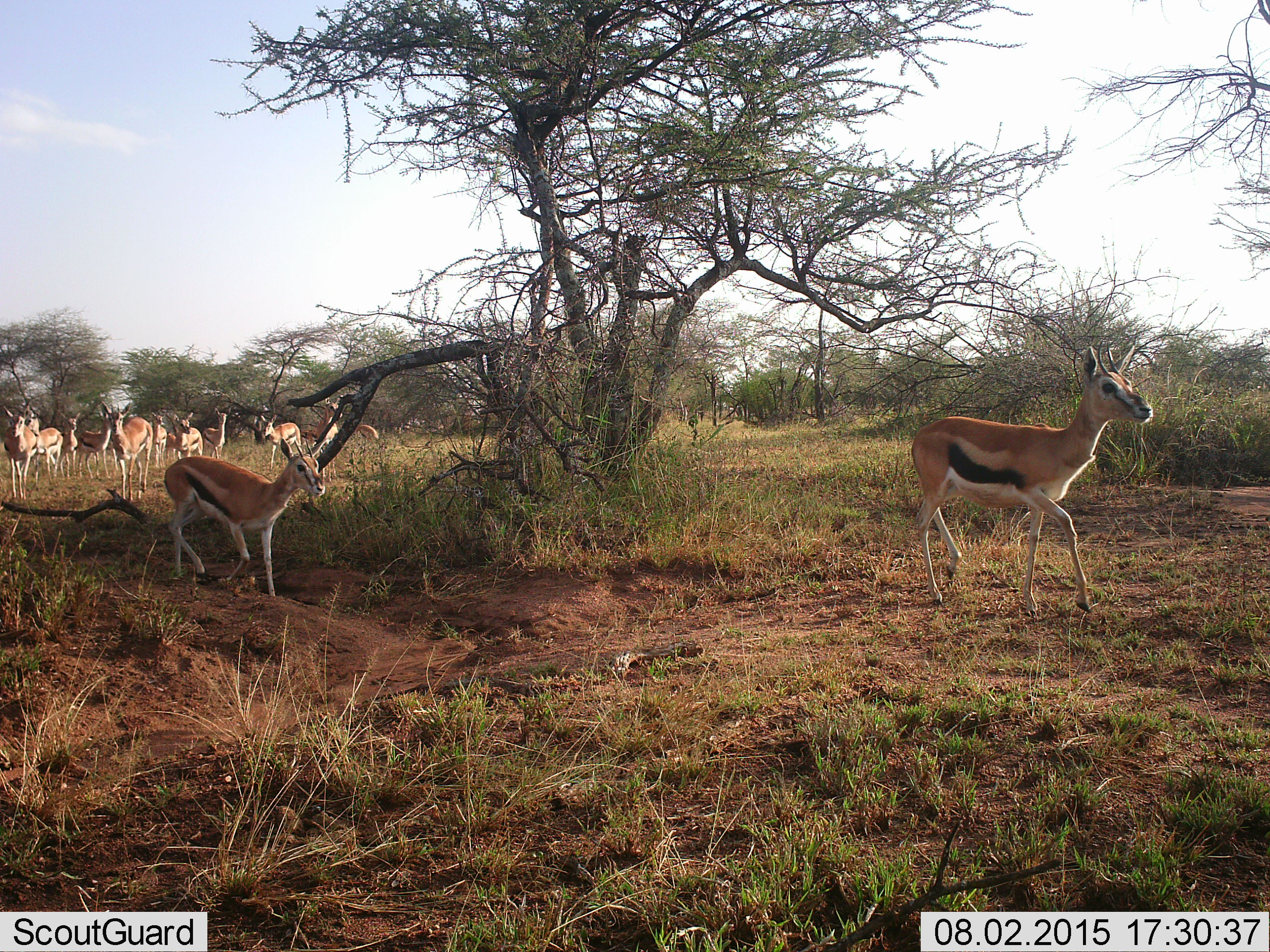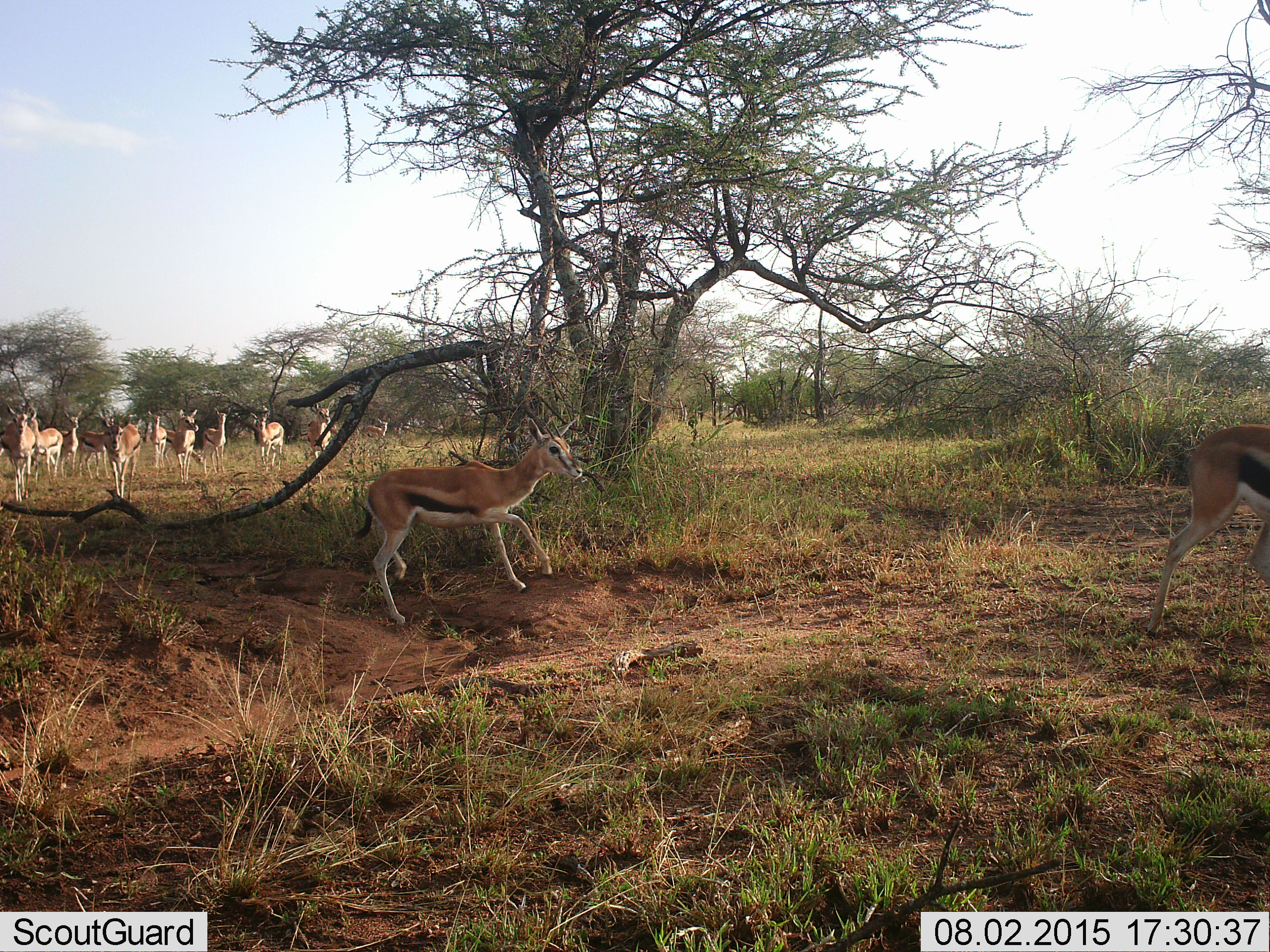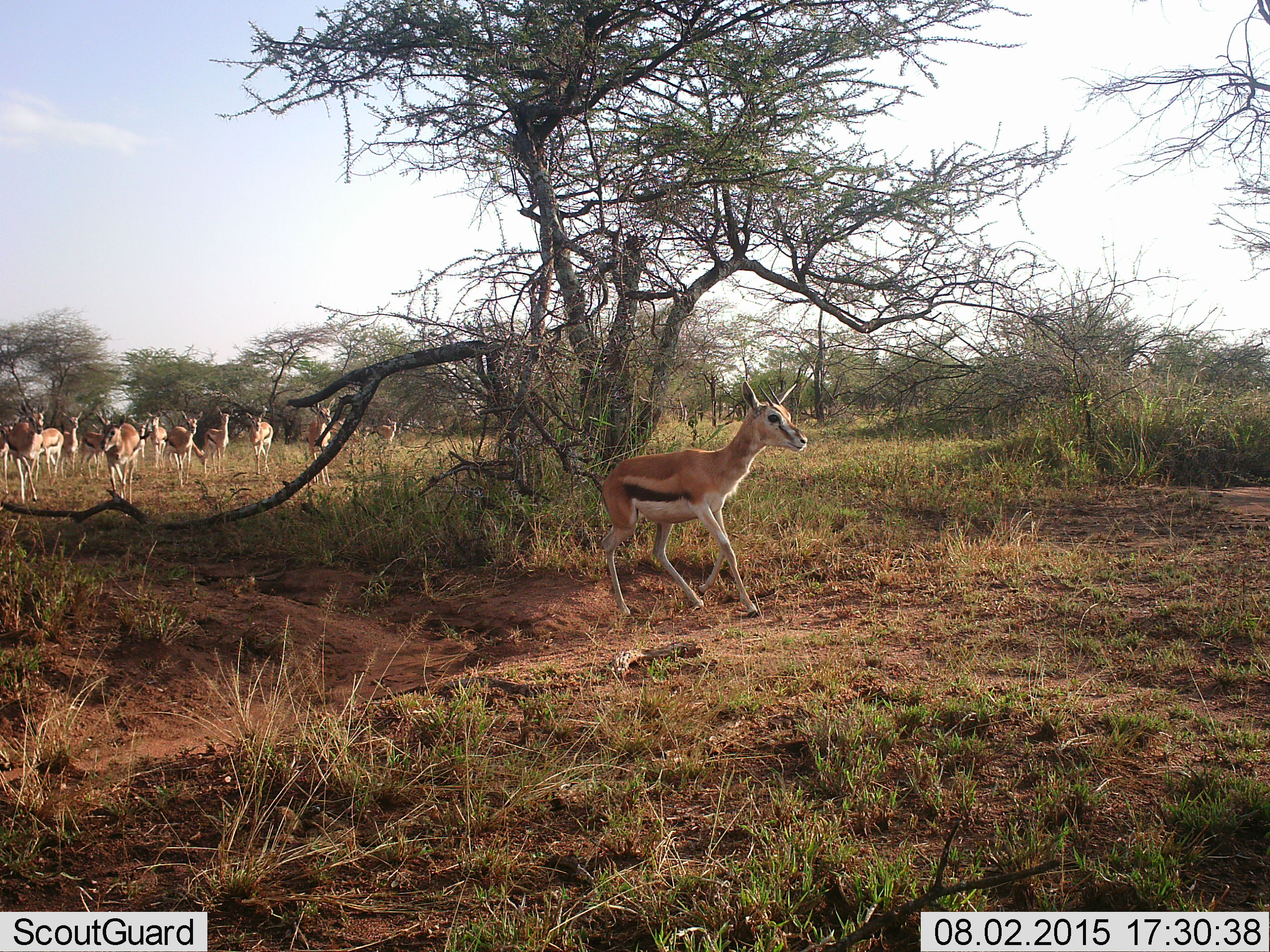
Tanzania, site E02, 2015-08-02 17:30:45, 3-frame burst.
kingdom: Animalia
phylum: Chordata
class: Mammalia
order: Artiodactyla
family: Bovidae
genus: Eudorcas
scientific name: Eudorcas thomsonii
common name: thomson's gazelle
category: gazellethomsons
Gazellethomsons (thomson's gazelle) (Eudorcas thomsonii), count 11-50. Behavior (volunteer vote fractions): standing 24%, resting 0%, moving 100%, interacting 0%. Young present (vote fraction): 18%. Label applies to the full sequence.